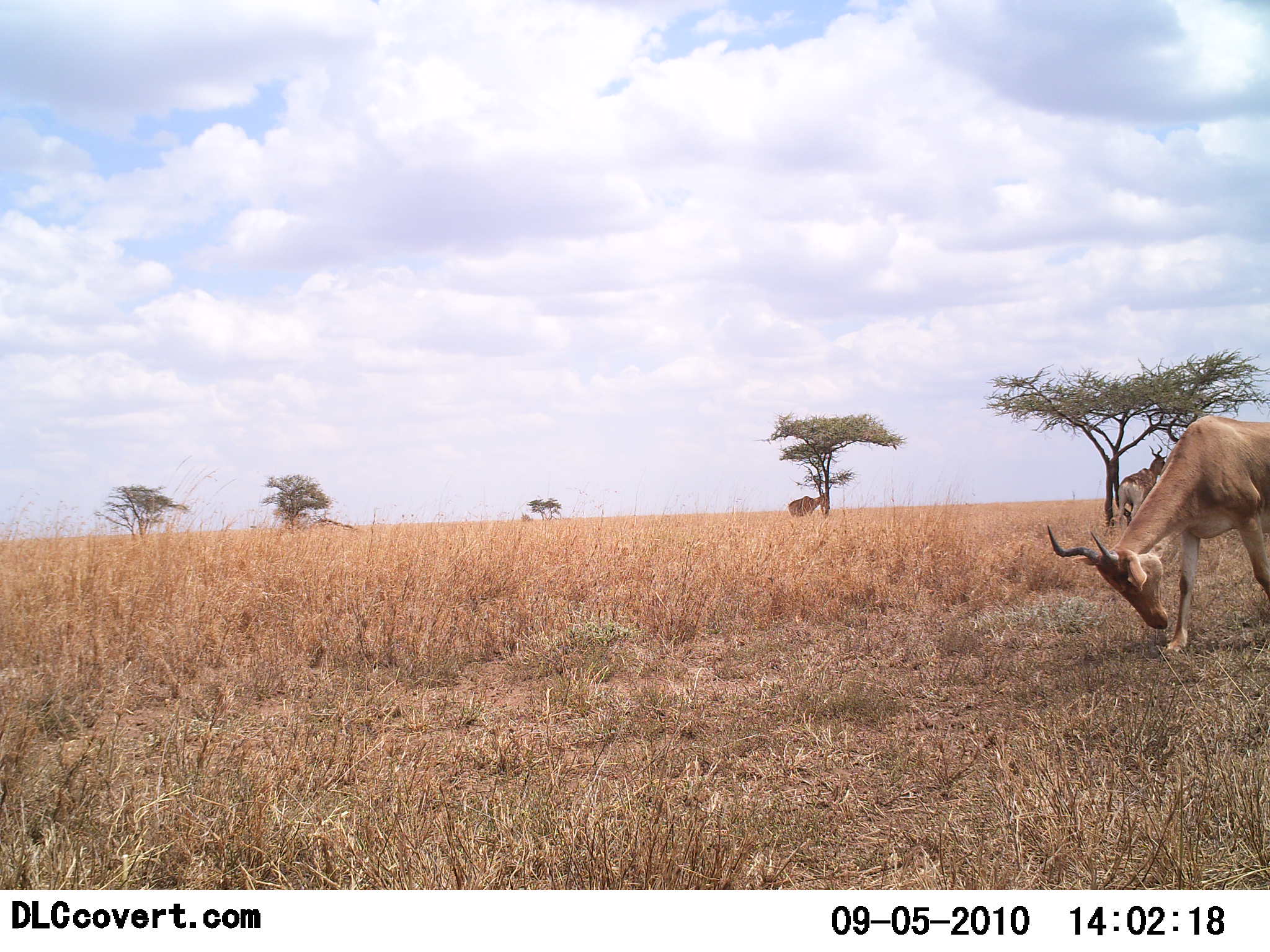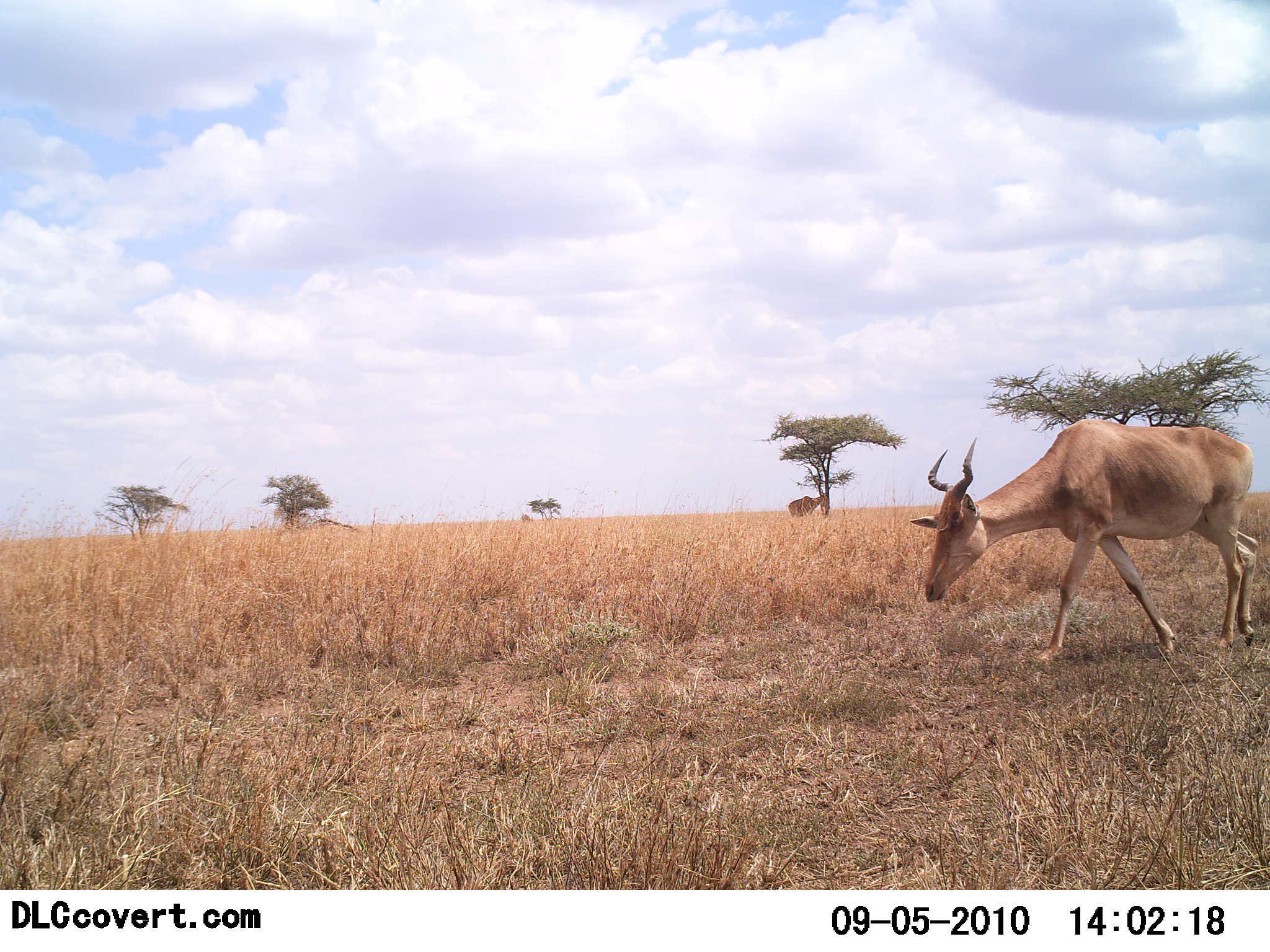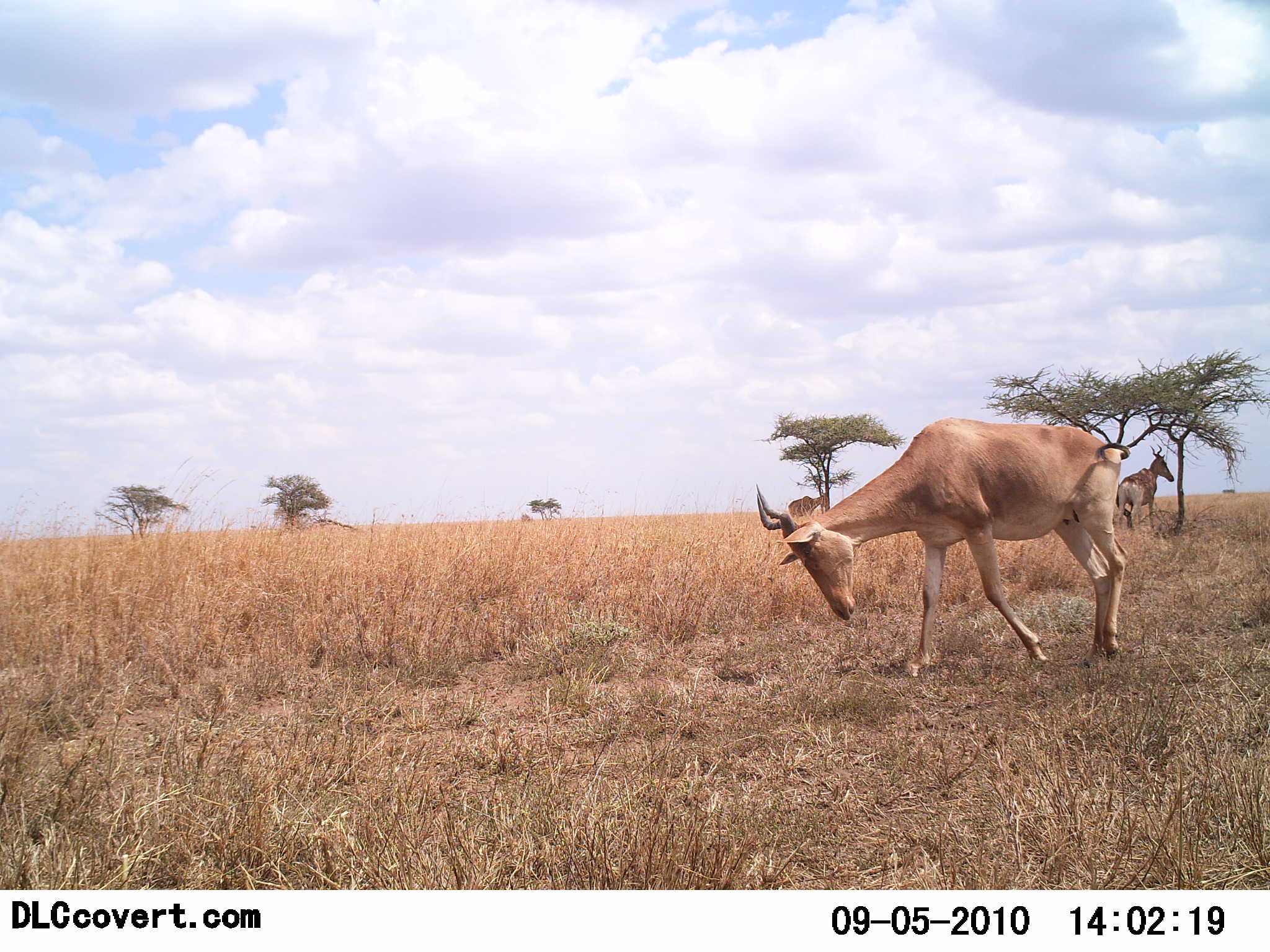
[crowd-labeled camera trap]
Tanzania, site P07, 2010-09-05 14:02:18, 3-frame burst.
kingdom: Animalia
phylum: Chordata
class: Mammalia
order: Artiodactyla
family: Bovidae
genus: Alcelaphus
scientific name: Alcelaphus buselaphus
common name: hartebeest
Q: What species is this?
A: Hartebeest (Alcelaphus buselaphus).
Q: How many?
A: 2.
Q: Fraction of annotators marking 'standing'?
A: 50%.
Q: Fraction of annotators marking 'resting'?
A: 0%.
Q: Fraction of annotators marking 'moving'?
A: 83%.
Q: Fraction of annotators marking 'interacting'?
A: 0%.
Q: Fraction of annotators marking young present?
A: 0%.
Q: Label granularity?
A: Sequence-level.